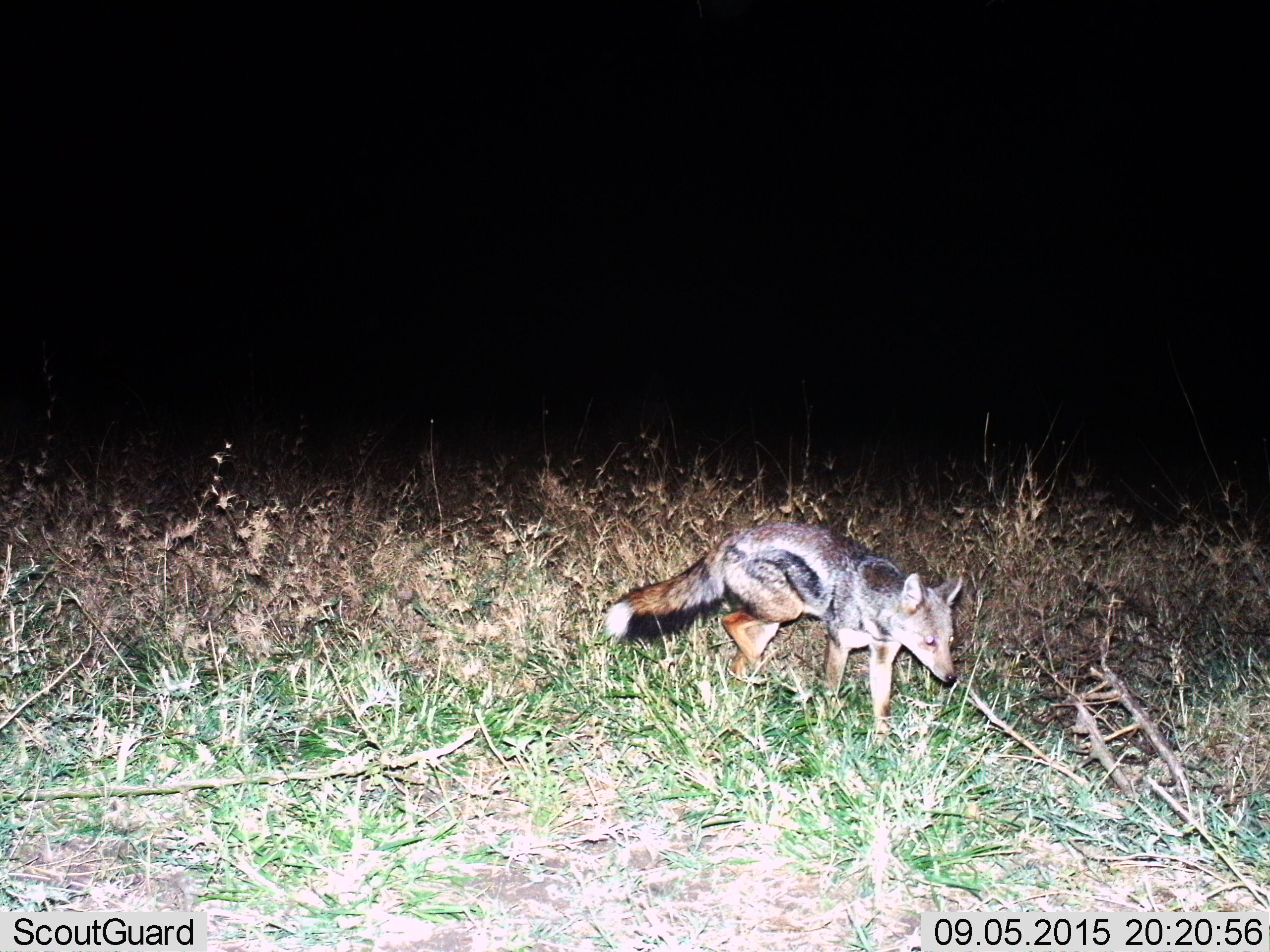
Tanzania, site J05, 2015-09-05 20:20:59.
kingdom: Animalia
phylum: Chordata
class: Mammalia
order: Carnivora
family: Canidae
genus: Lupulella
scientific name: Lupulella mesomelas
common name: black-backed jackal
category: jackal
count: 1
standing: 0%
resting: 0%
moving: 100%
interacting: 0%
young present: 0%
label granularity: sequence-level